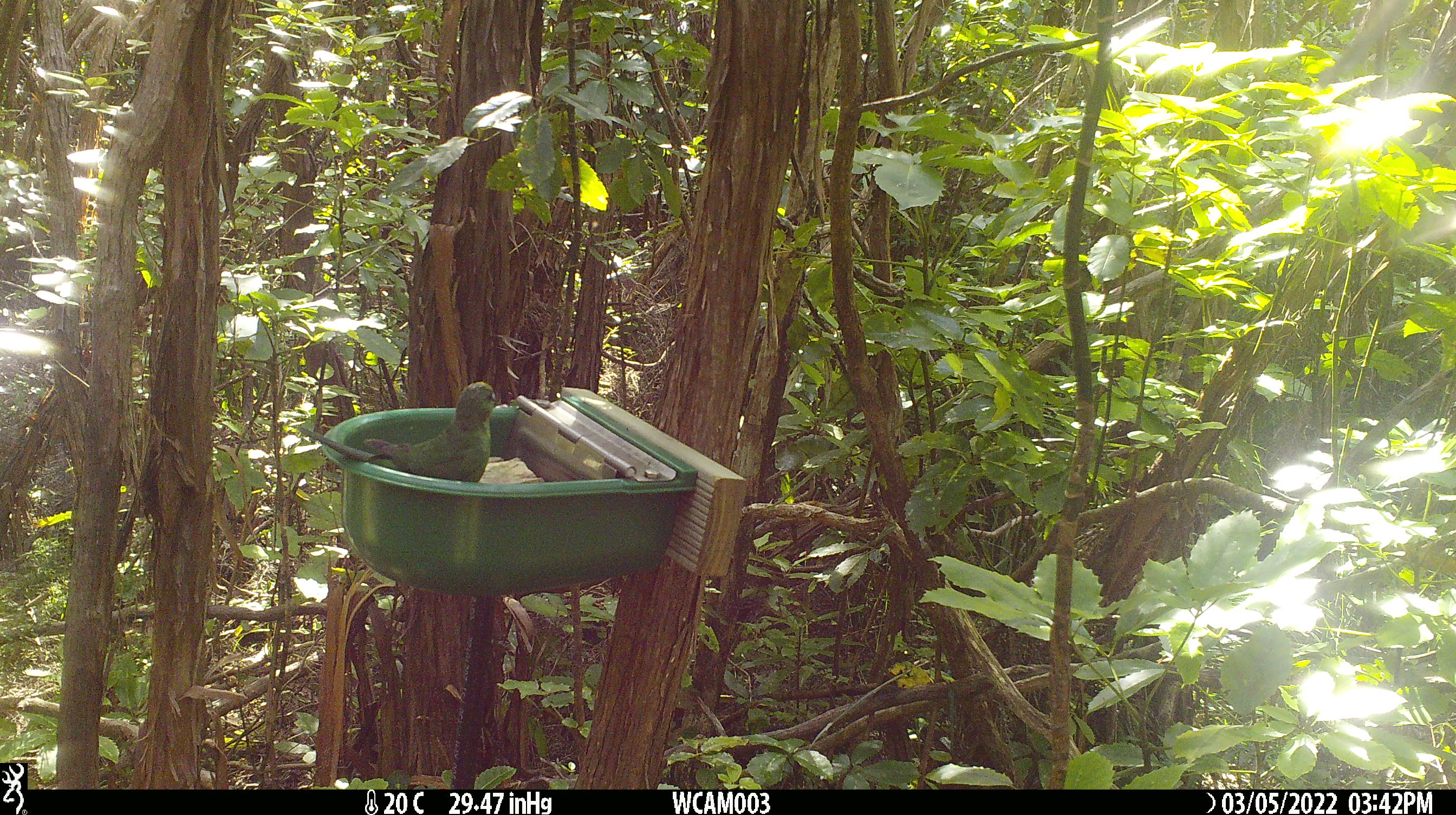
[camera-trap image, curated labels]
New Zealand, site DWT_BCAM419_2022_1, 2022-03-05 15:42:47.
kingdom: Animalia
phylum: Chordata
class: Aves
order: Psittaciformes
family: Psittaculidae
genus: Cyanoramphus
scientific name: Cyanoramphus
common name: parakeet